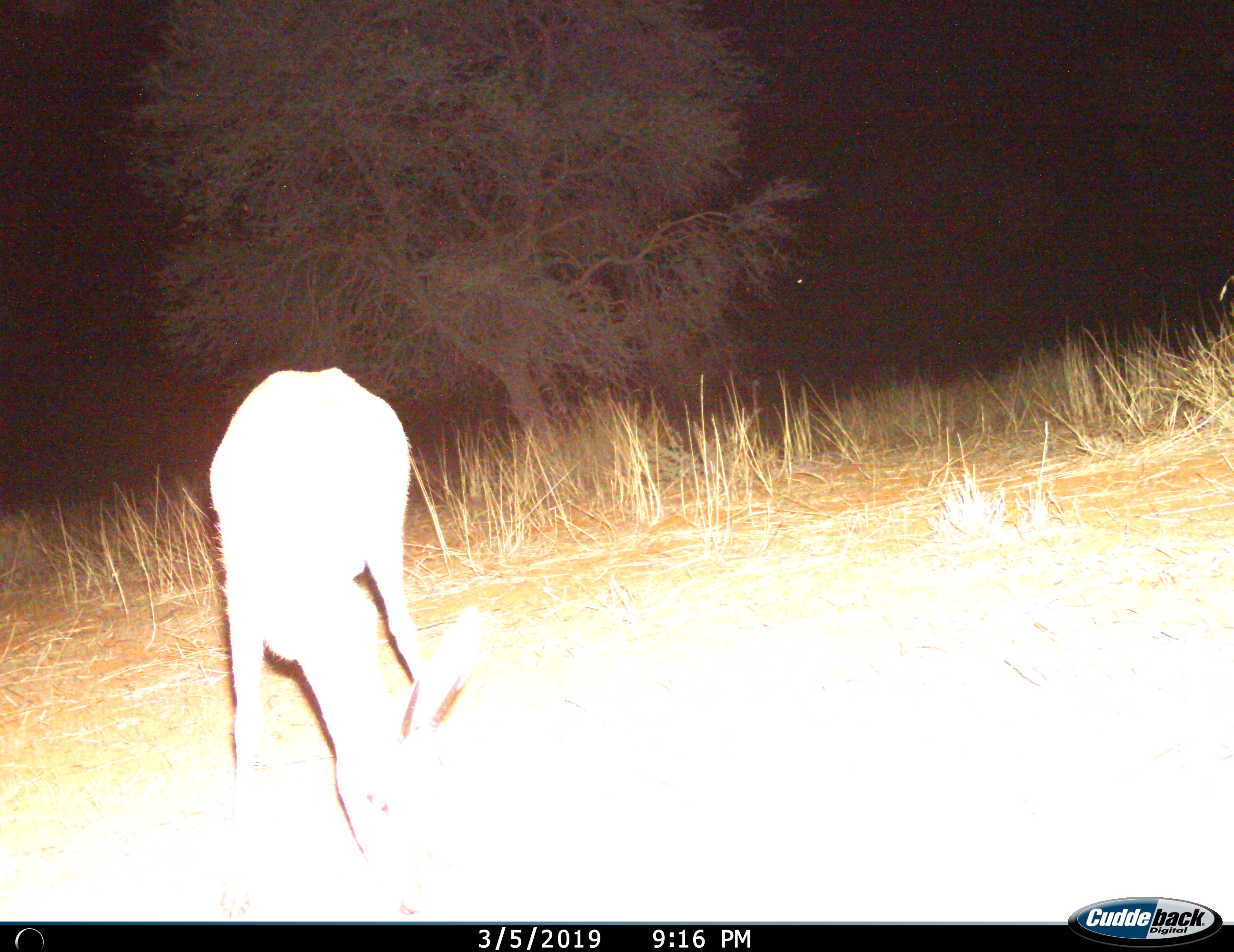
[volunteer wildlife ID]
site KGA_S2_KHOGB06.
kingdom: Animalia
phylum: Chordata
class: Mammalia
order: Artiodactyla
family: Bovidae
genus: Raphicerus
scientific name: Raphicerus campestris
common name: steenbok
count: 1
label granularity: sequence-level